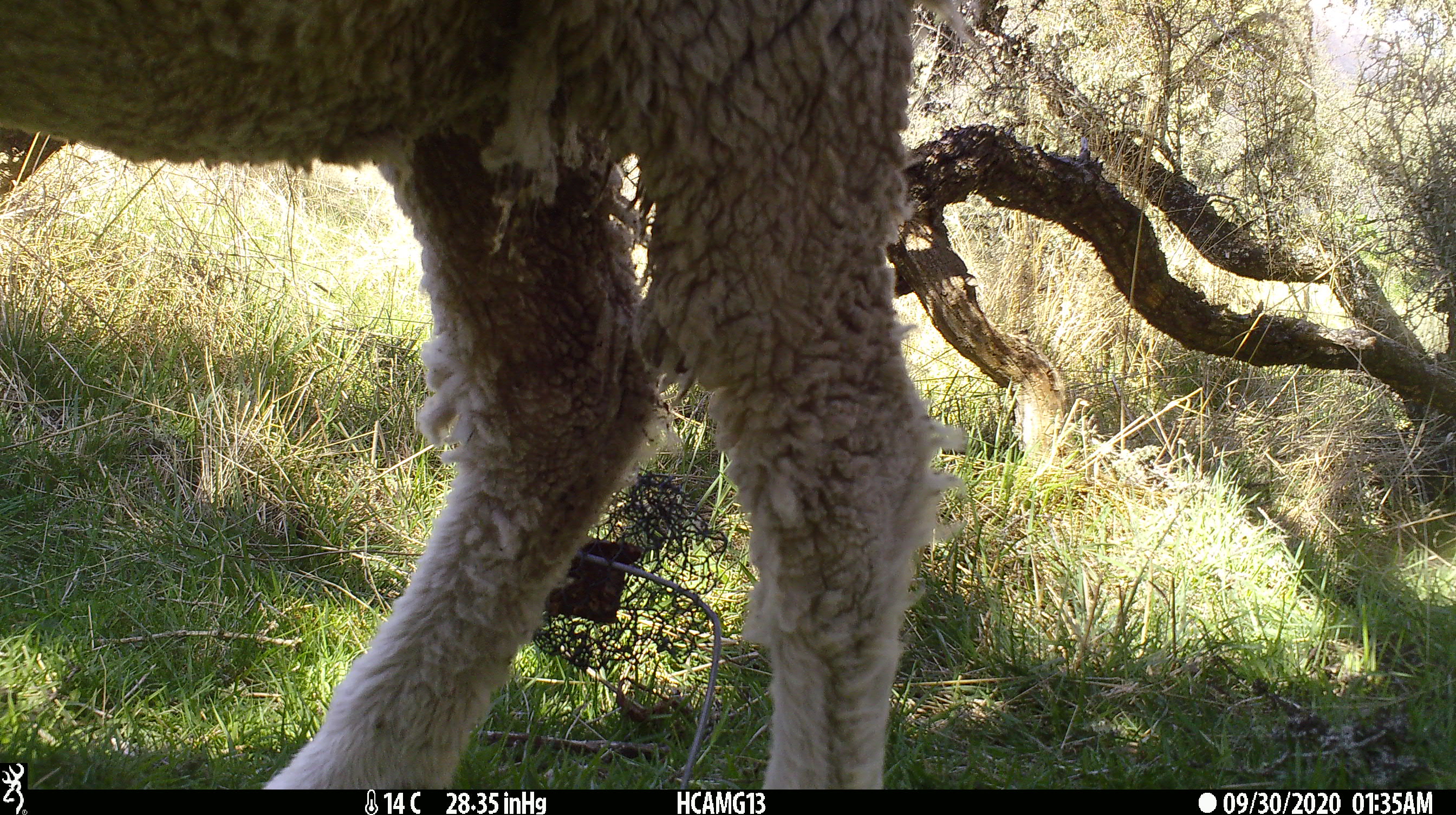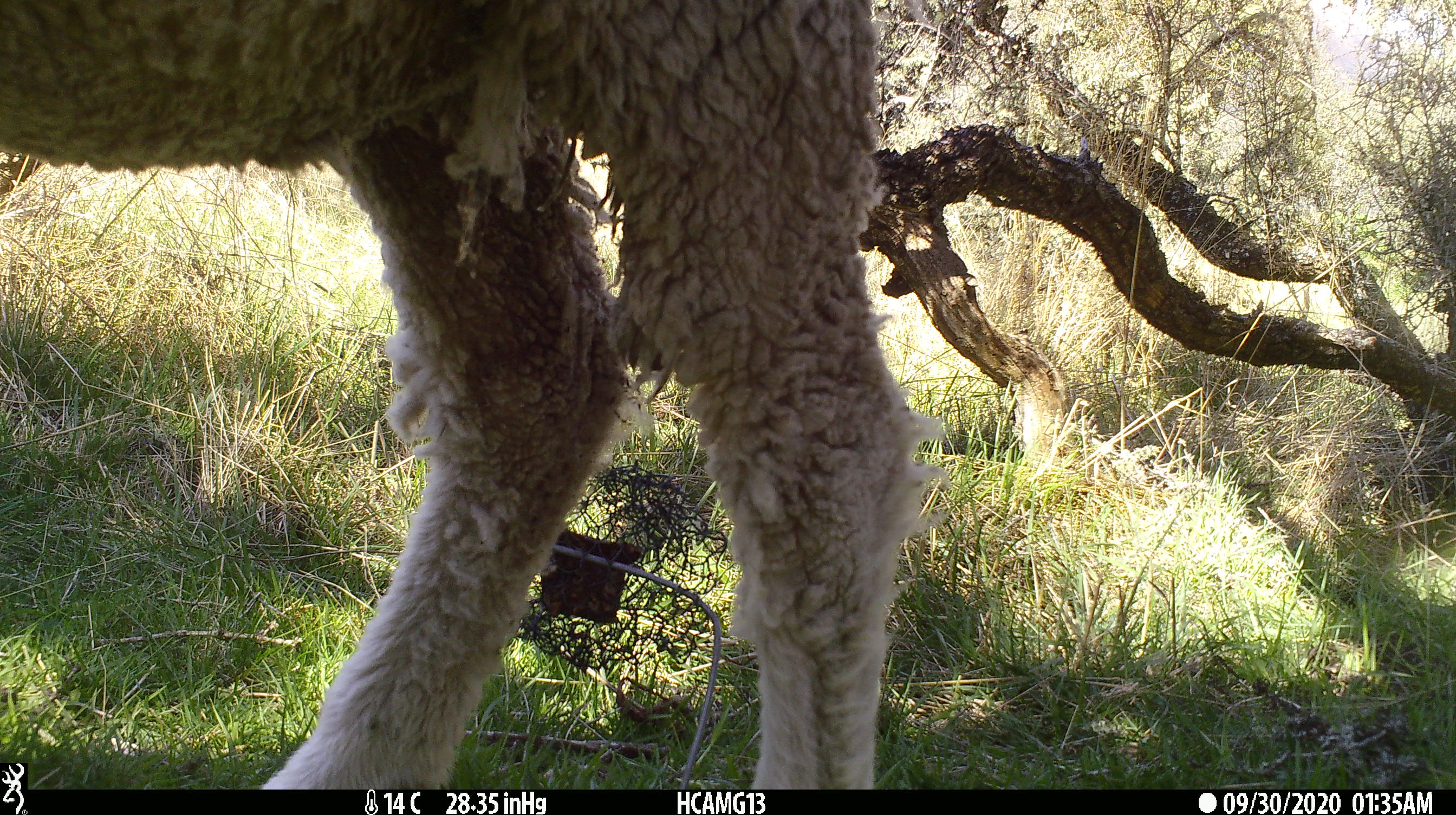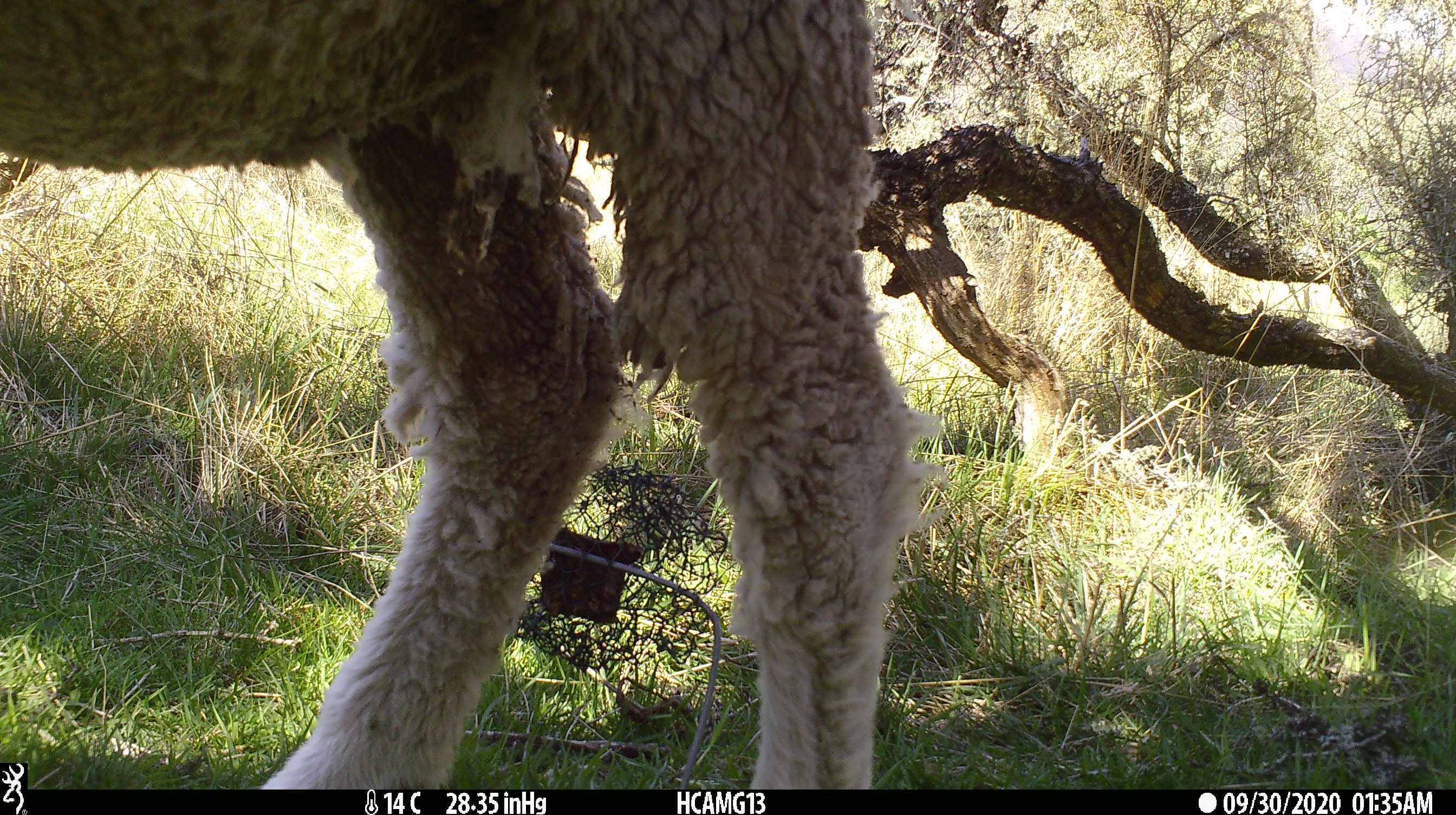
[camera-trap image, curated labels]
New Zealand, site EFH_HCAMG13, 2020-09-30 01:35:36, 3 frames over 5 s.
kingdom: Animalia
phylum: Chordata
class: Mammalia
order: Artiodactyla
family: Bovidae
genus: Ovis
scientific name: Ovis aries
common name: domestic sheep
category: sheep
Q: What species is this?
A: Sheep (domestic sheep) (Ovis aries).